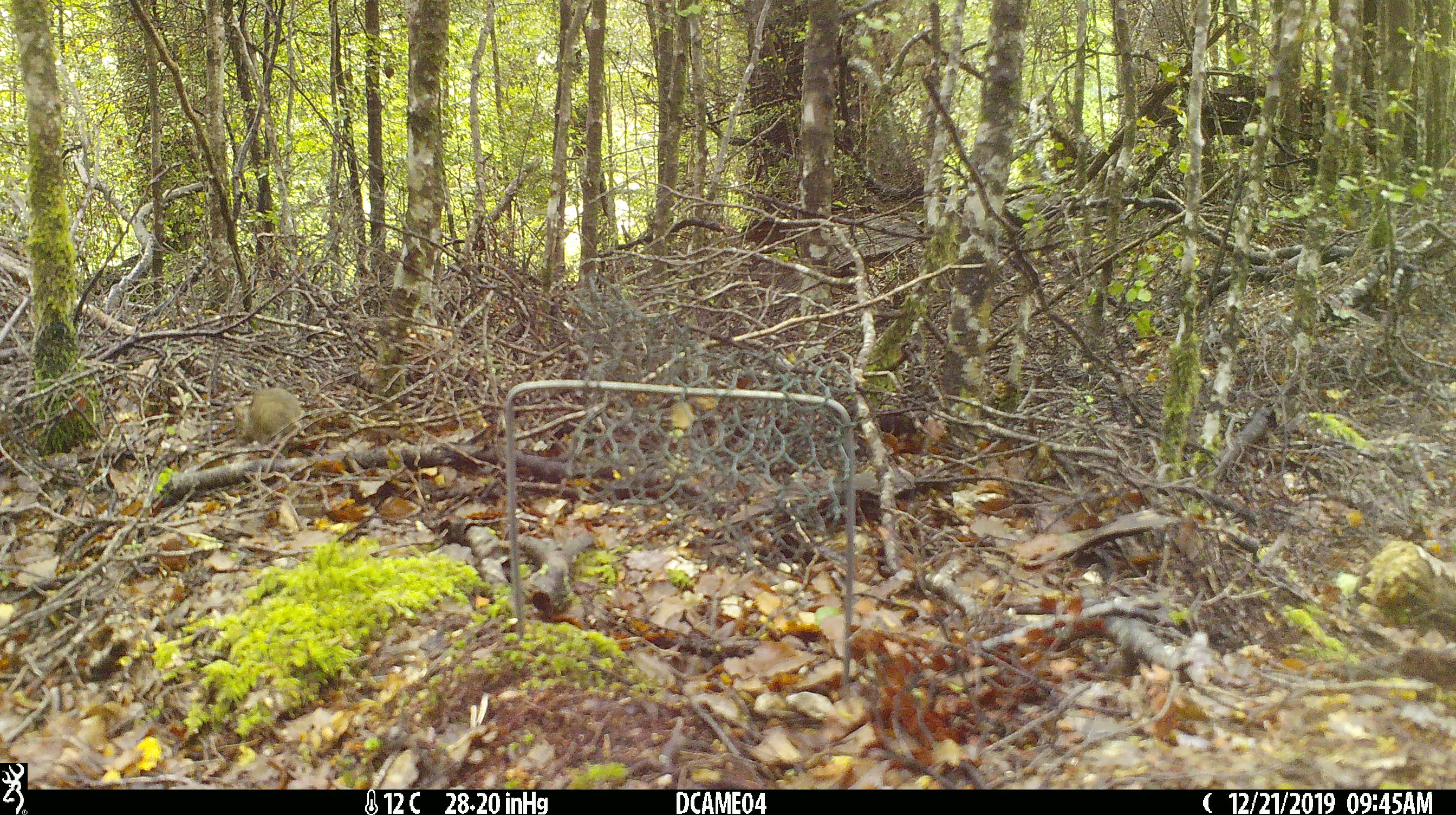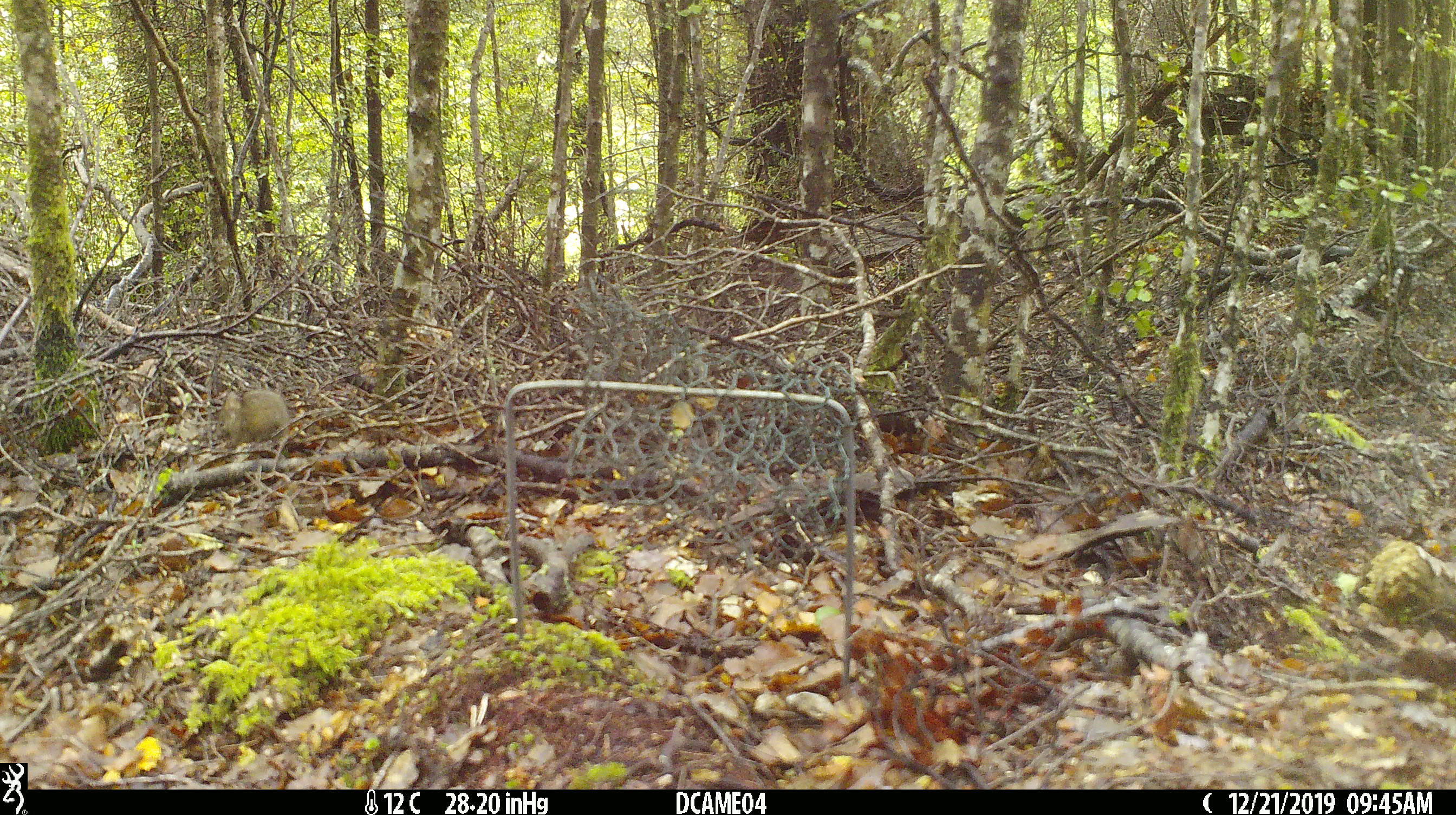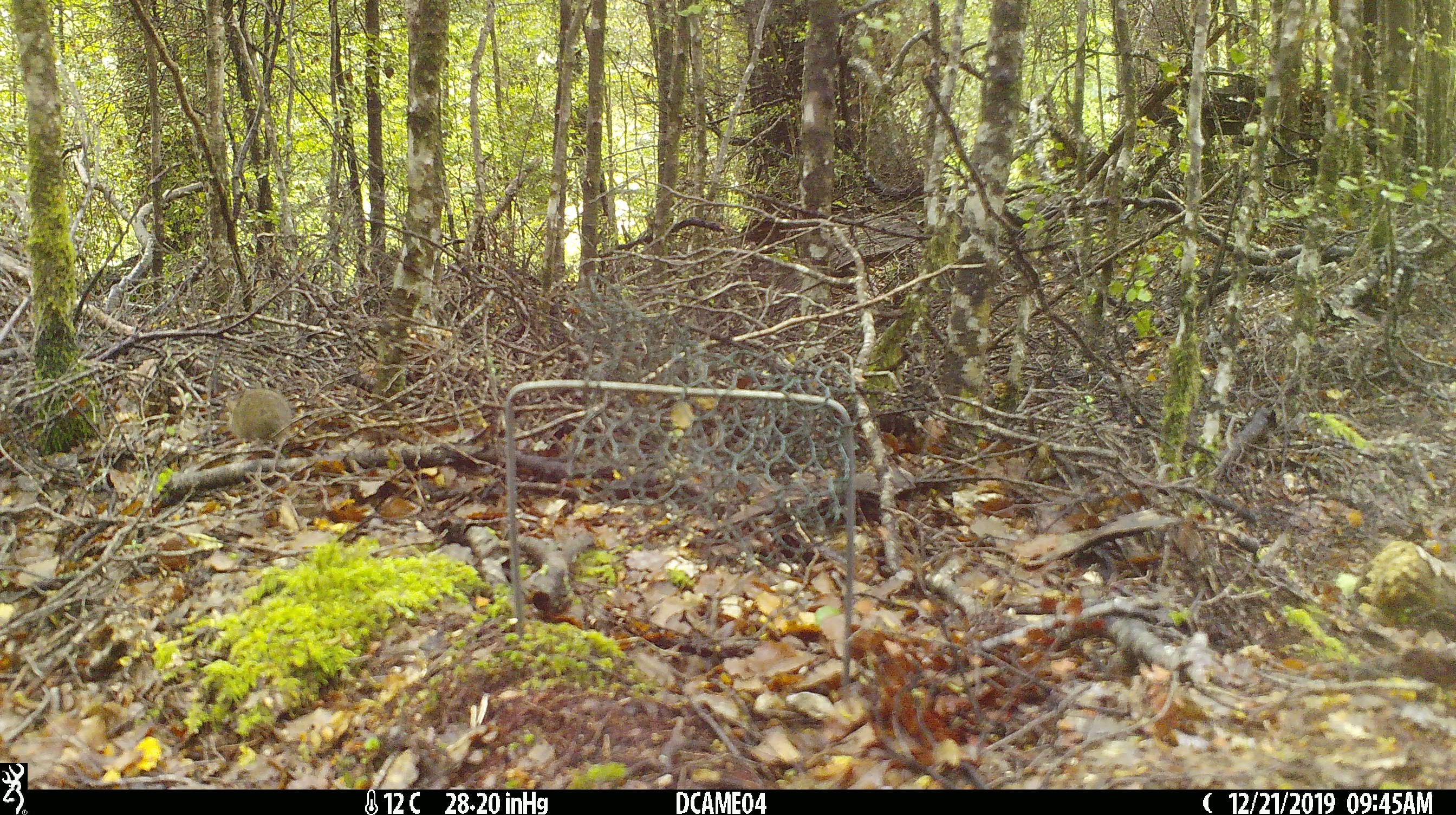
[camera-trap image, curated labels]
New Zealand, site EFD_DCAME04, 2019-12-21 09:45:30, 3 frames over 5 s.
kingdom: Animalia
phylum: Chordata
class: Mammalia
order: Rodentia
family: Muridae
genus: Mus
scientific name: Mus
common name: mouse